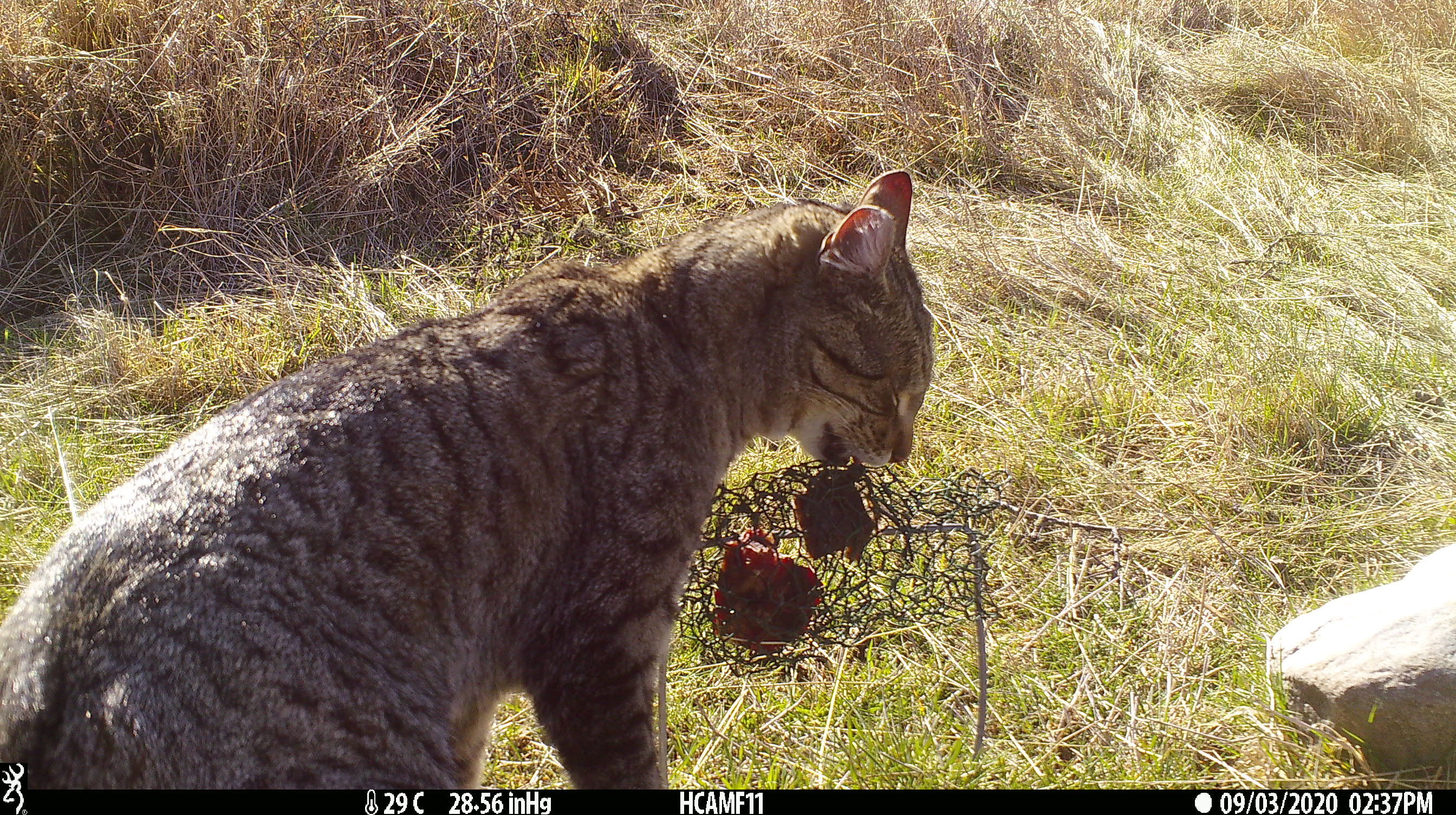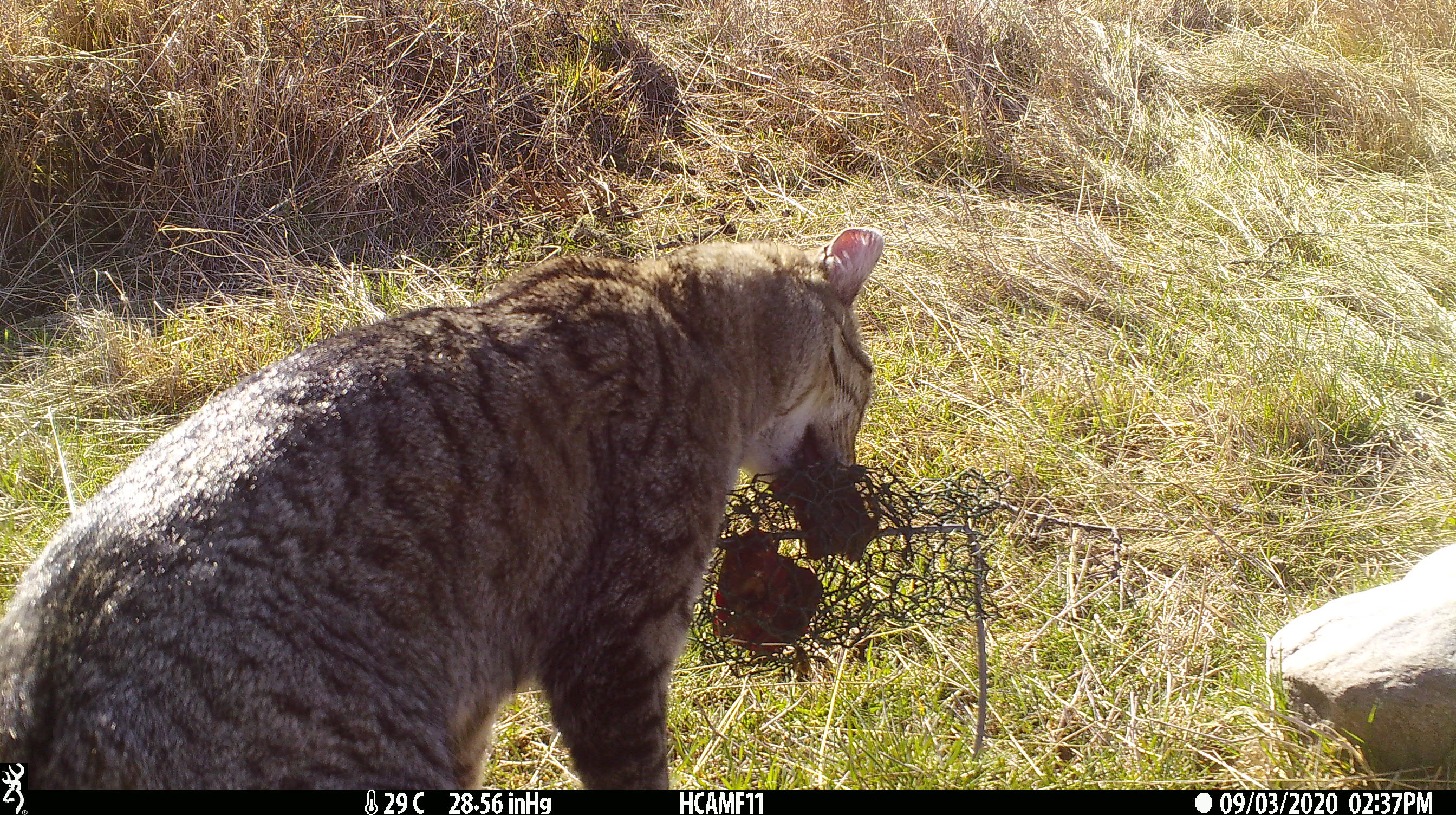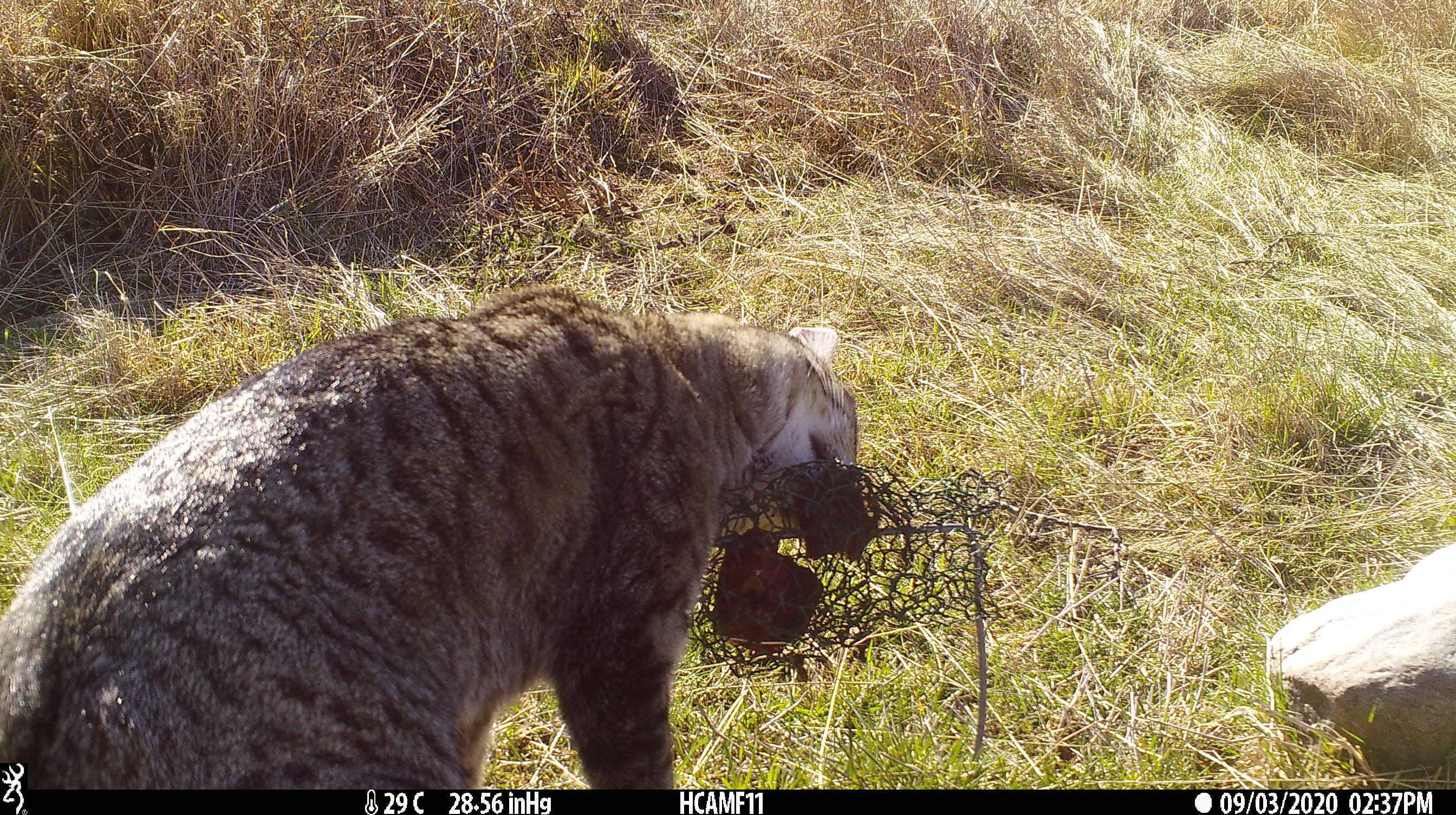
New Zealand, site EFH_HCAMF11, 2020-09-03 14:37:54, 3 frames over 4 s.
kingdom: Animalia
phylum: Chordata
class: Mammalia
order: Carnivora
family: Felidae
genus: Felis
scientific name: Felis catus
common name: domestic cat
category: cat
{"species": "cat (domestic cat) (Felis catus)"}